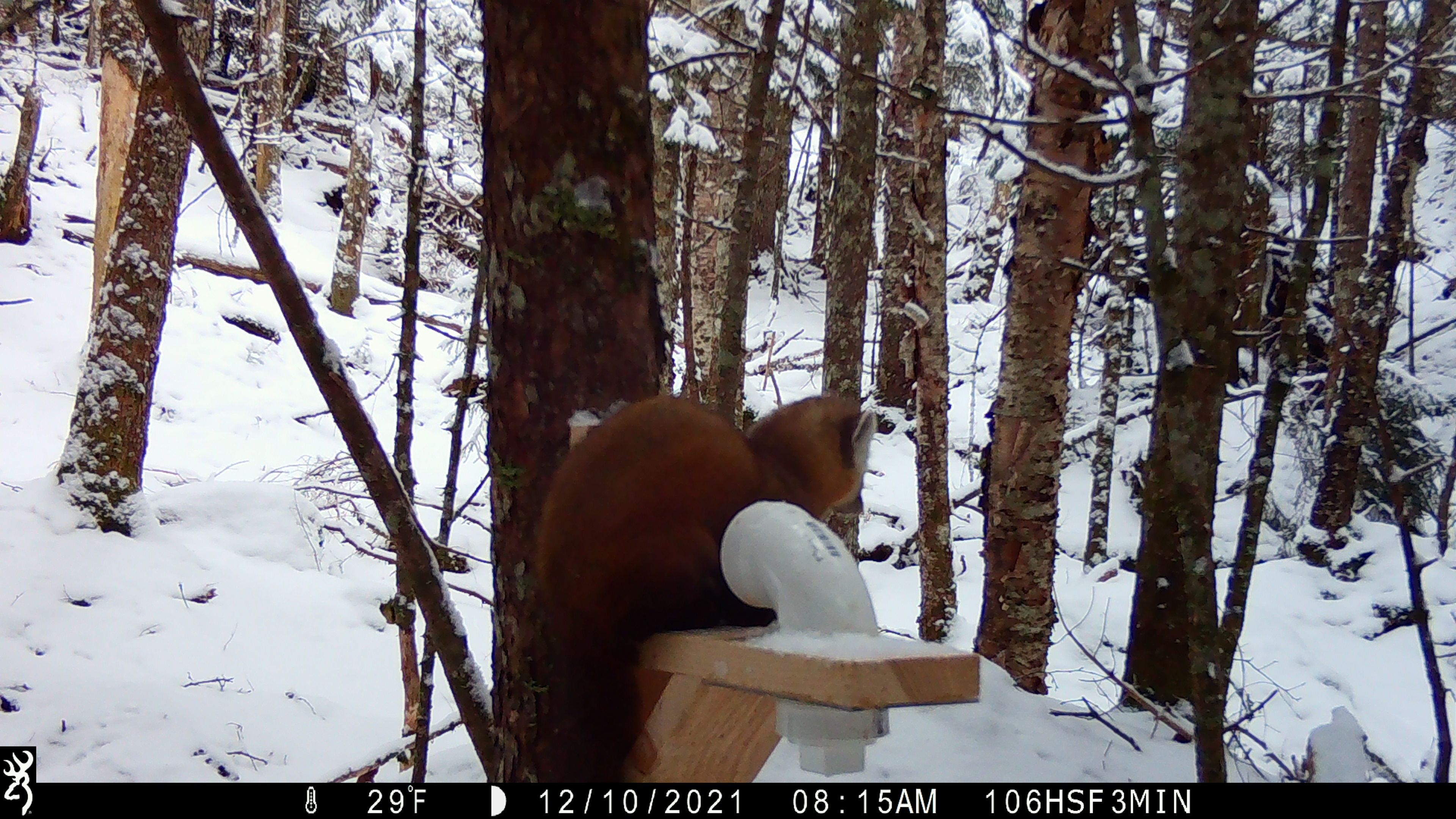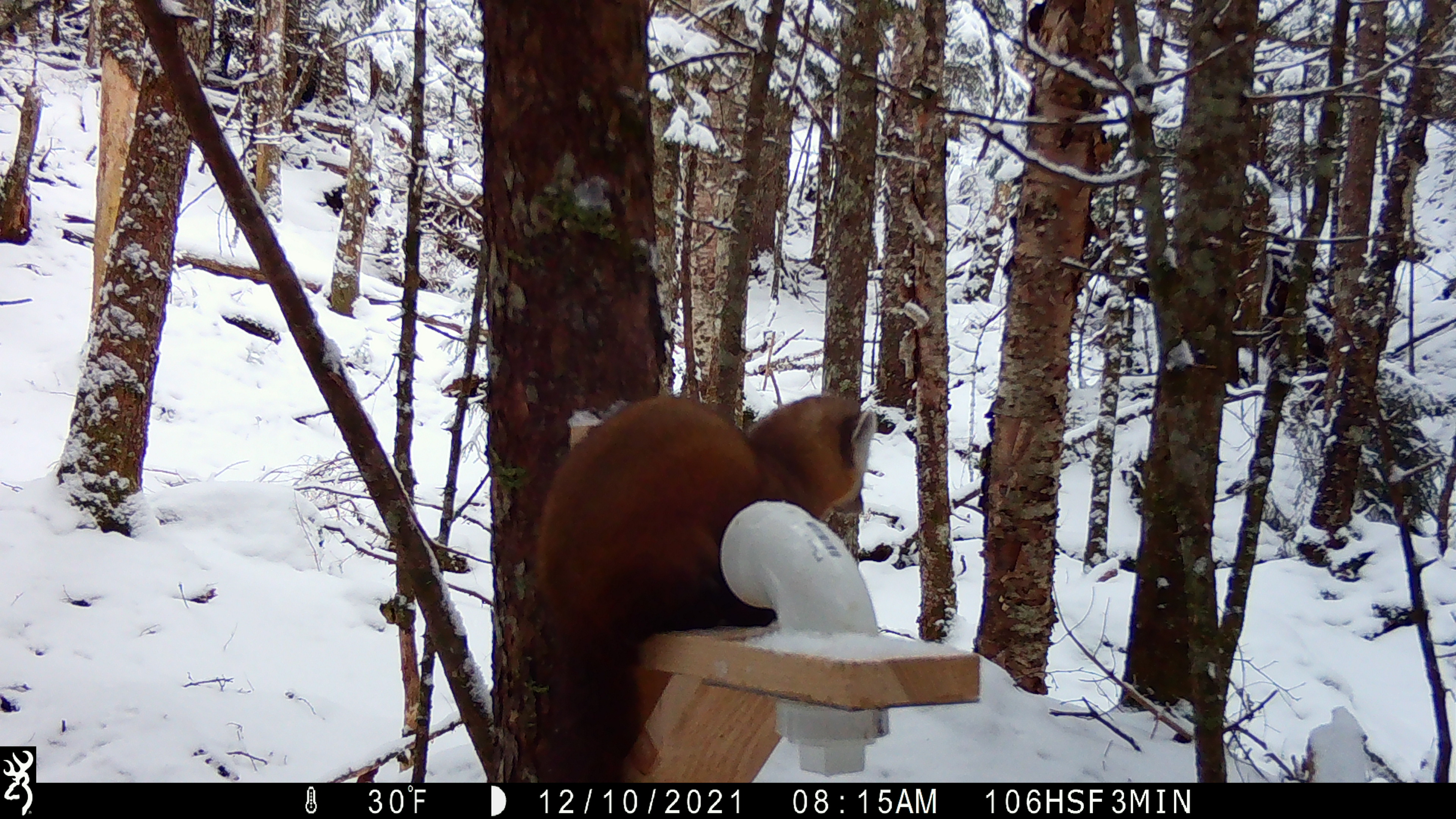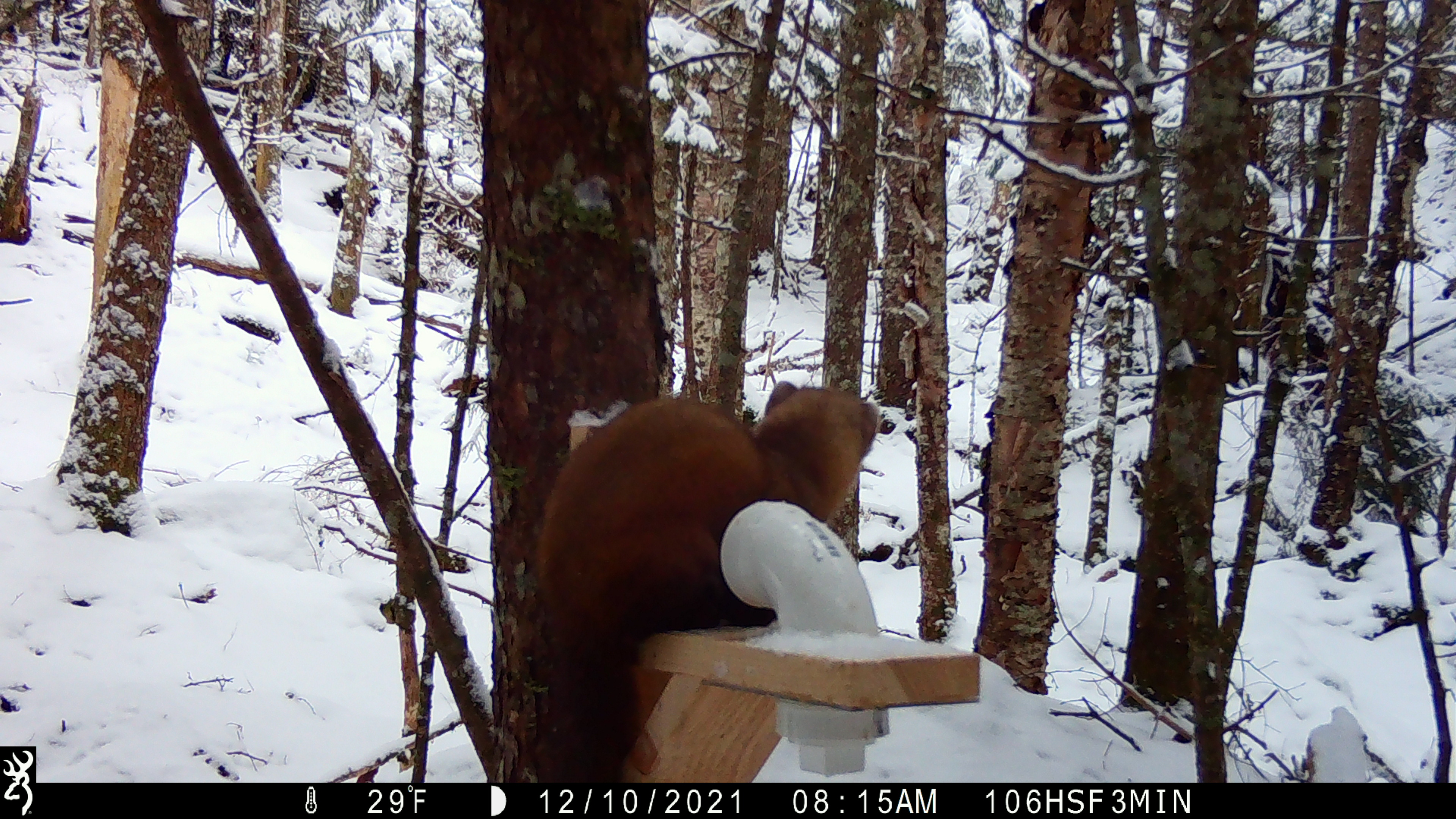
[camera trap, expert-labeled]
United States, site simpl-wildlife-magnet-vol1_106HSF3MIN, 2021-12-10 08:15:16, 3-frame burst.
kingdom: Animalia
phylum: Chordata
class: Mammalia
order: Carnivora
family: Mustelidae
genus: Martes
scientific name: Martes americana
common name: american marten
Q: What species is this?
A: American marten (Martes americana).